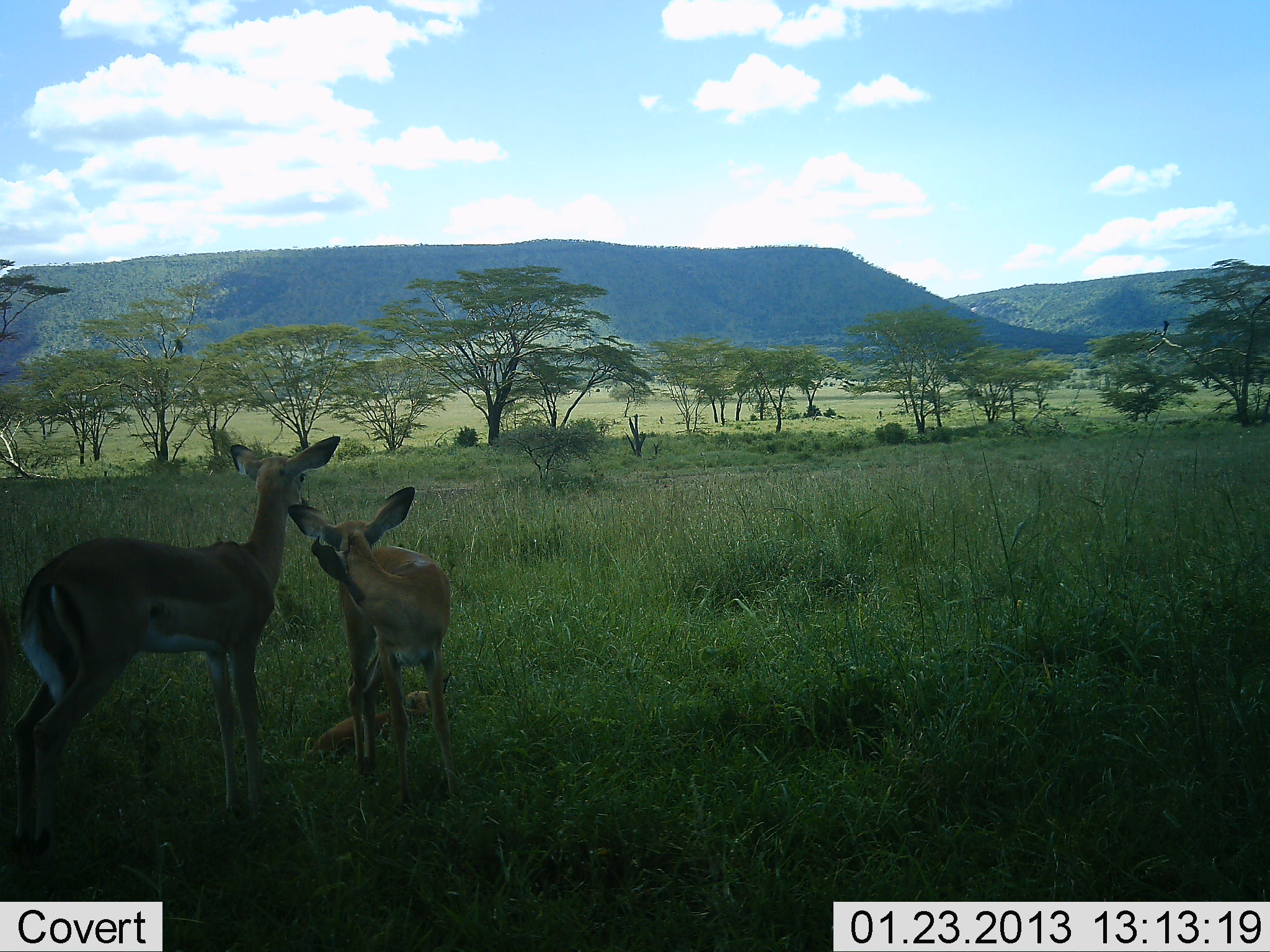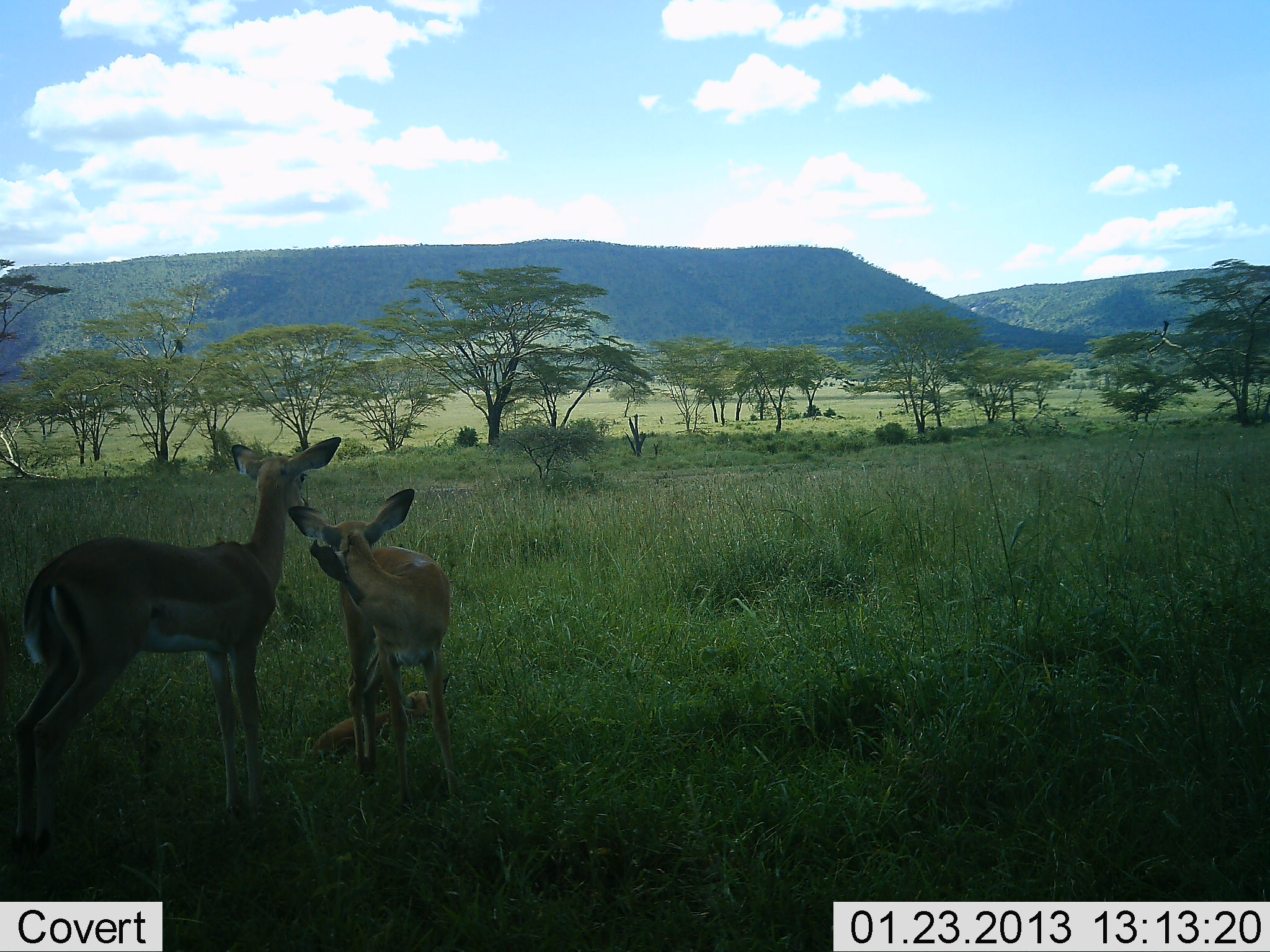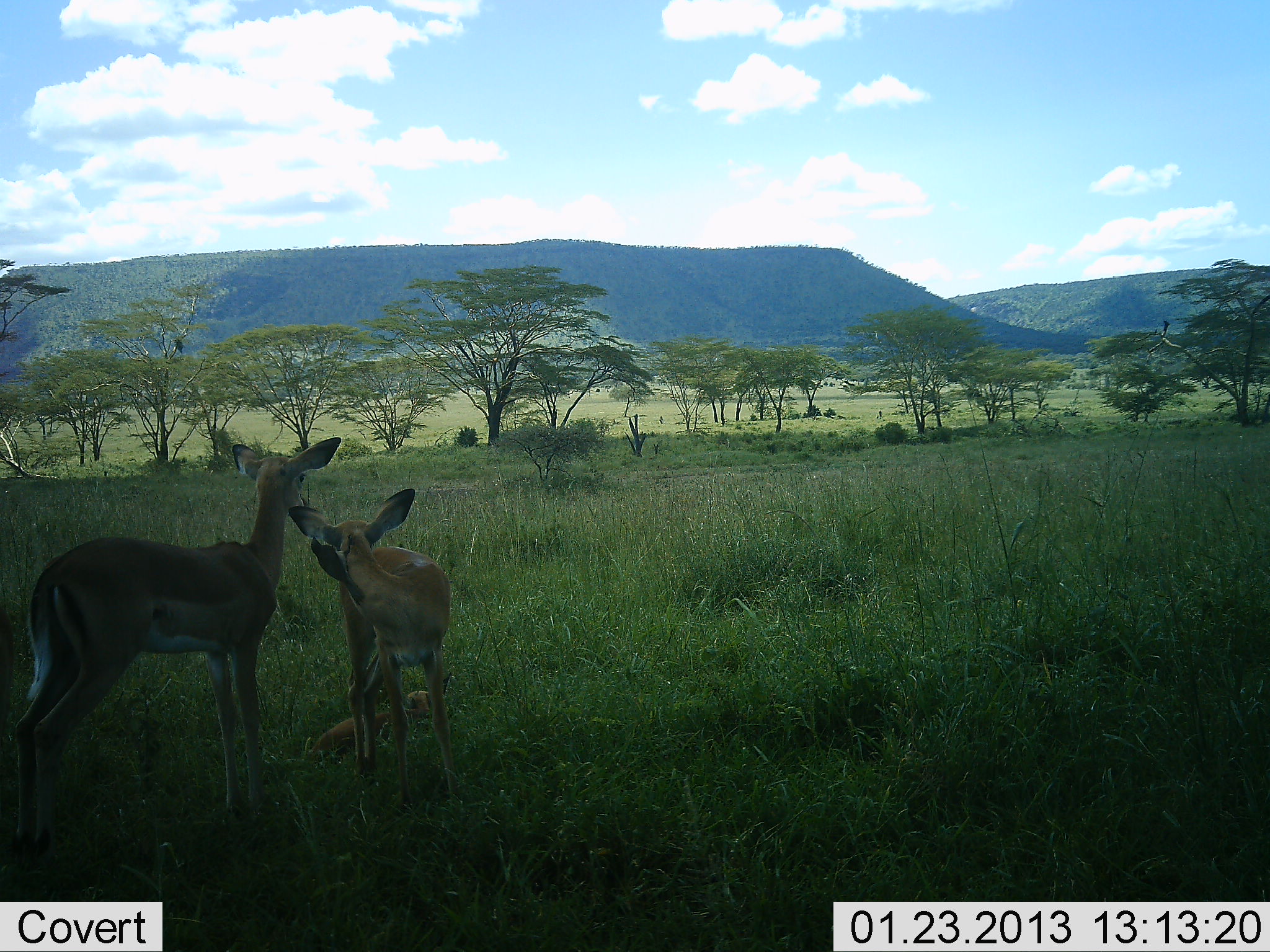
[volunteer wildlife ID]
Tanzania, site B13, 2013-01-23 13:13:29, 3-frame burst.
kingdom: Animalia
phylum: Chordata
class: Mammalia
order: Artiodactyla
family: Bovidae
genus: Aepyceros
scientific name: Aepyceros melampus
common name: impala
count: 3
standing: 90%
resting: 66%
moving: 0%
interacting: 3%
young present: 55%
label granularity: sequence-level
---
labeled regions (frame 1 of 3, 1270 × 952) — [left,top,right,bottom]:
animal: [11,435,342,865]; [287,487,462,813]; [305,672,453,761]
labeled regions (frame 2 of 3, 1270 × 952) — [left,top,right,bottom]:
animal: [16,436,342,855]; [288,487,459,813]; [305,671,453,780]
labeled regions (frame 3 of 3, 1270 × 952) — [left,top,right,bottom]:
animal: [11,436,342,862]; [288,488,461,815]; [305,672,454,773]